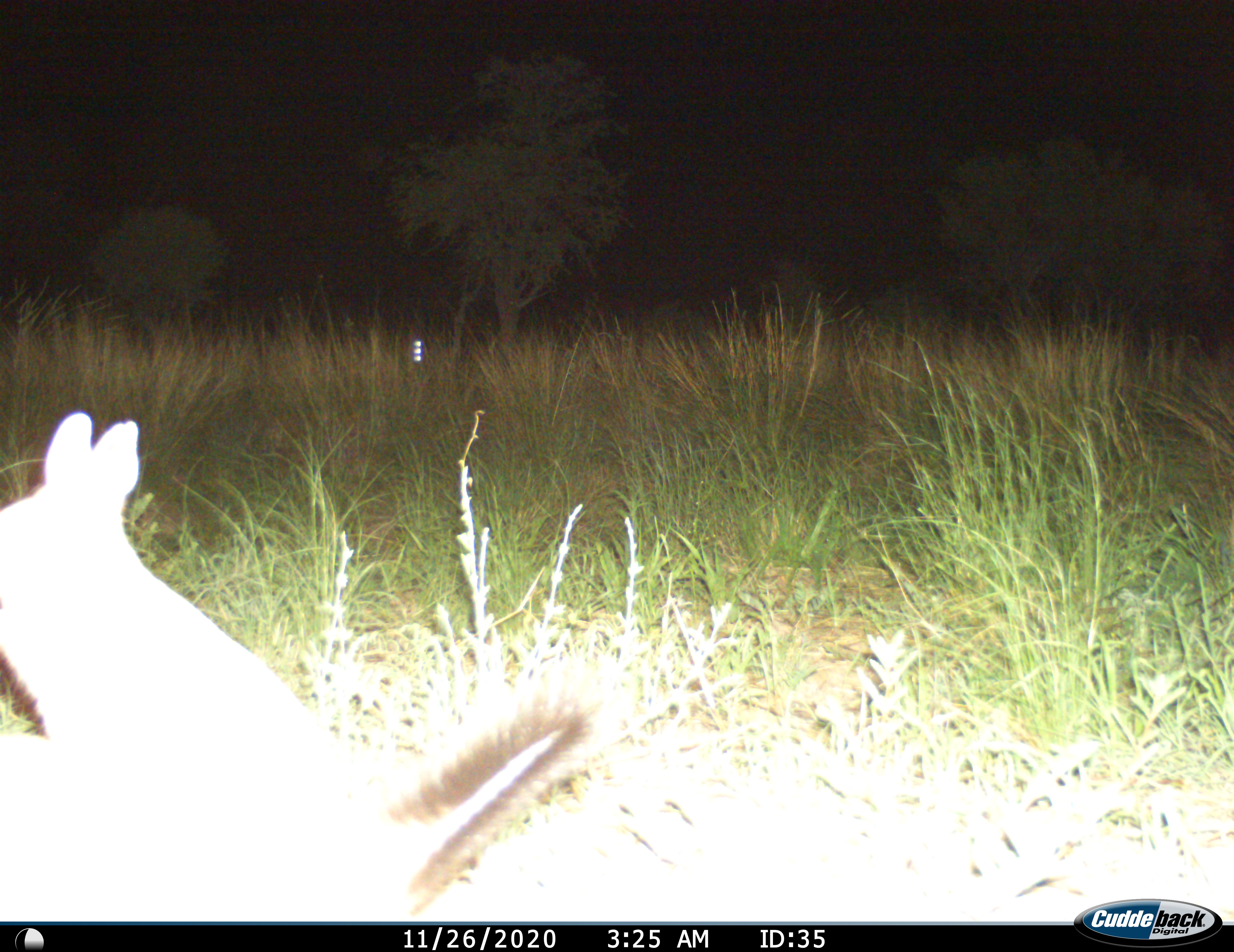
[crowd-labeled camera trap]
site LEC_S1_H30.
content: unidentified animal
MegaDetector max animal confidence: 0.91